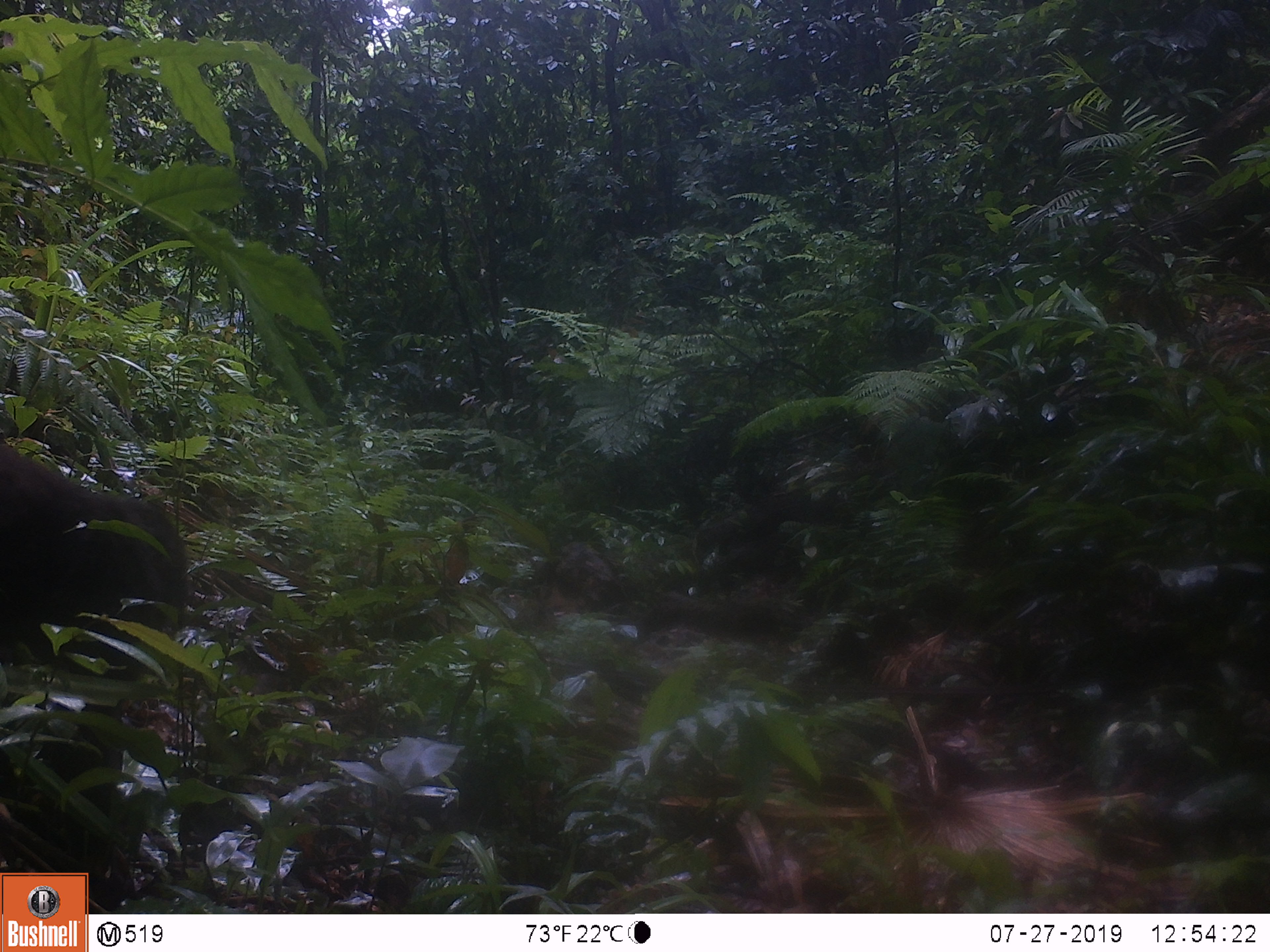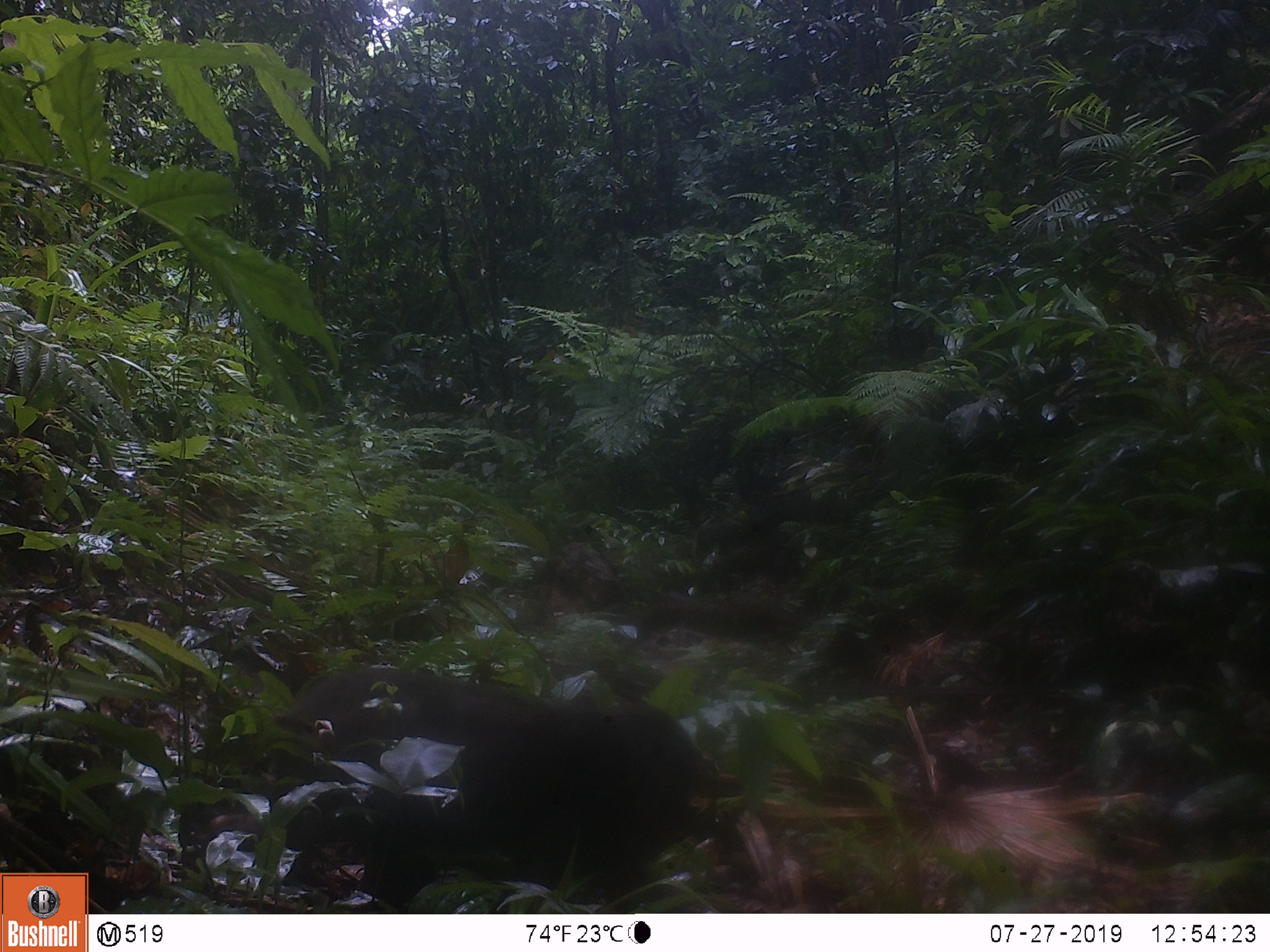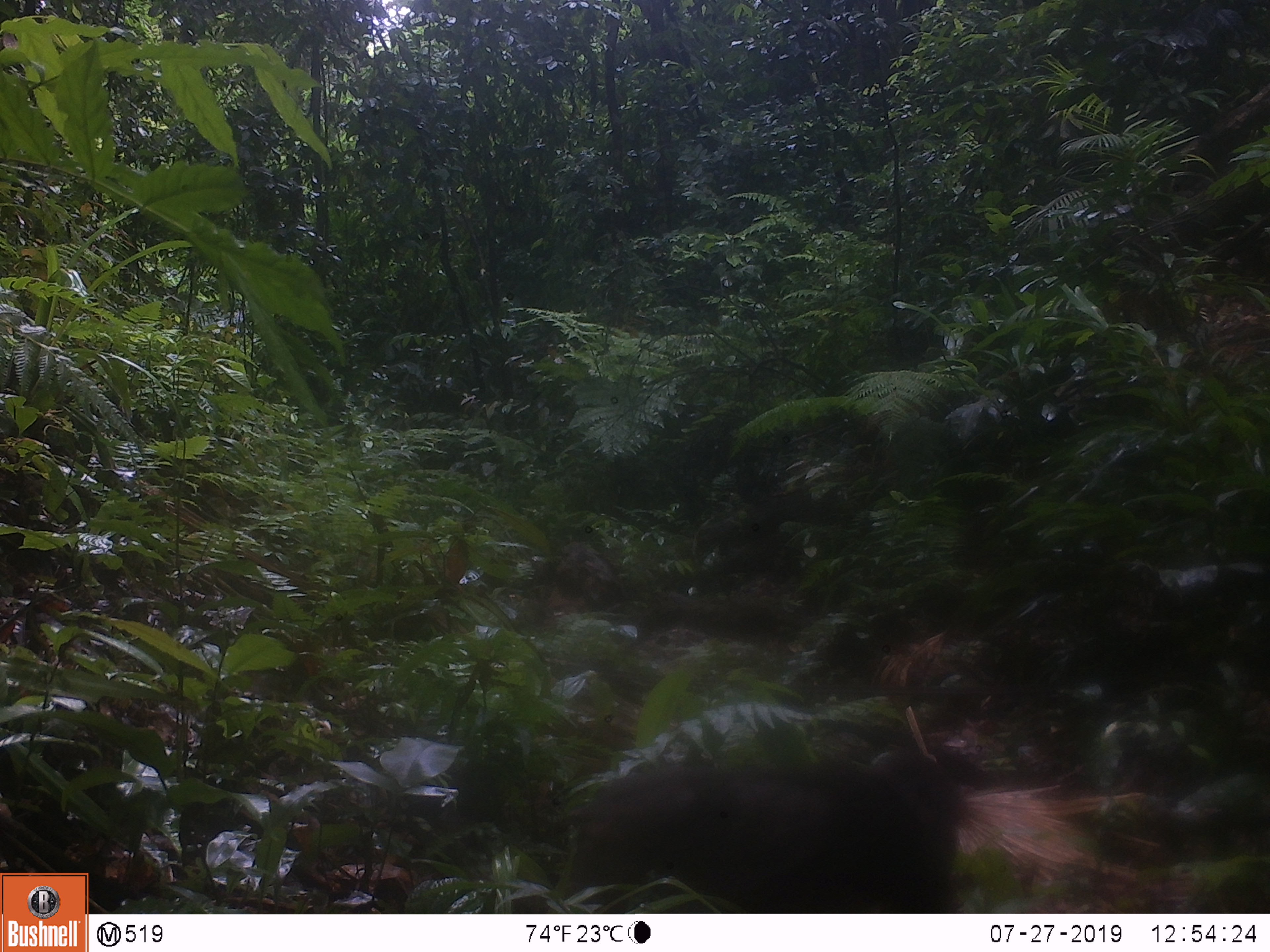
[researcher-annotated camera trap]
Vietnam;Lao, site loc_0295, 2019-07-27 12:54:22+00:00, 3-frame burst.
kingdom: Animalia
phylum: Chordata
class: Mammalia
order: Primates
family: Cercopithecidae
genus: Macaca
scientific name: Macaca arctoides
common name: stump-tailed macaque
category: stump tailed macaque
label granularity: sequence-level